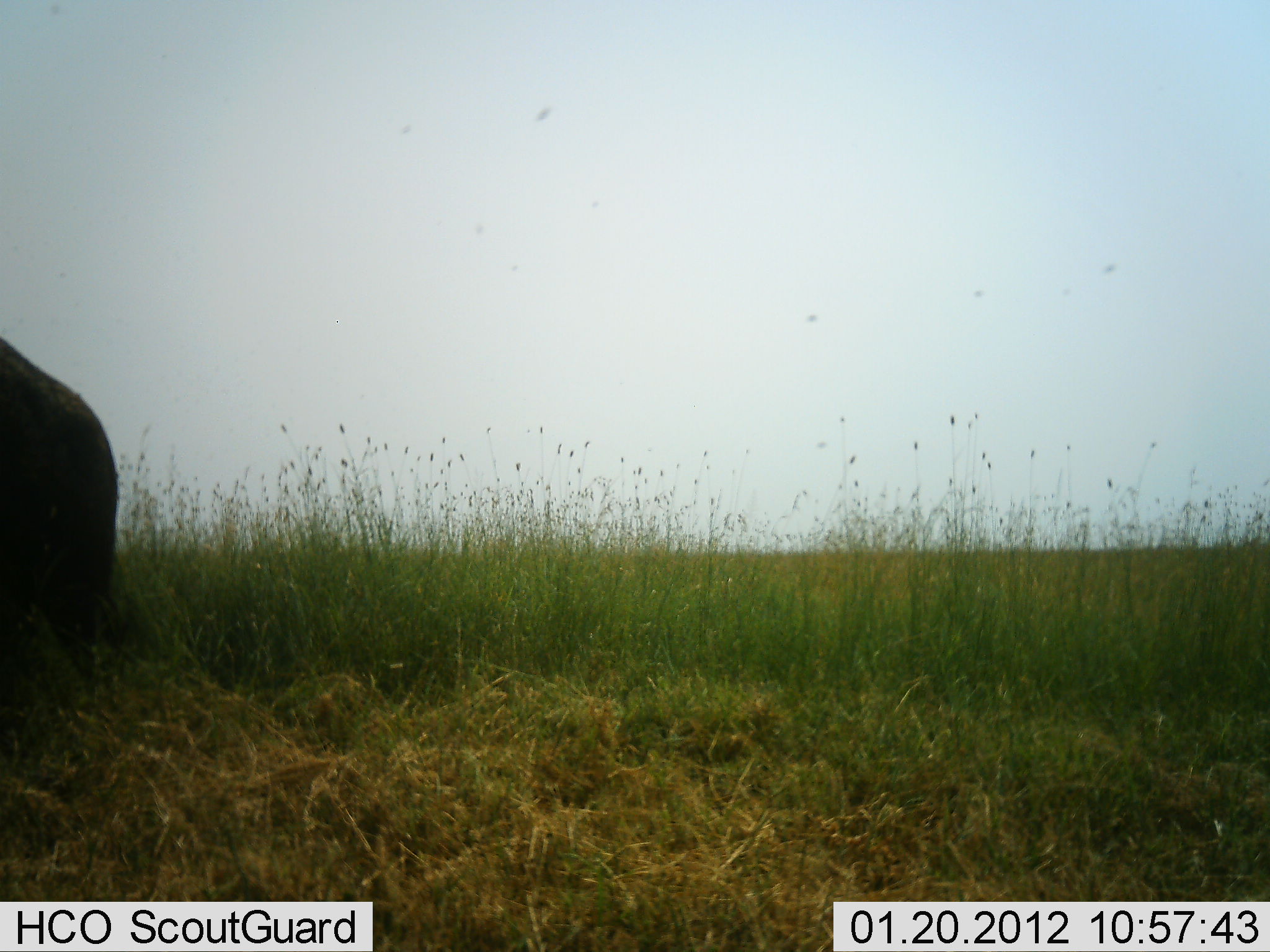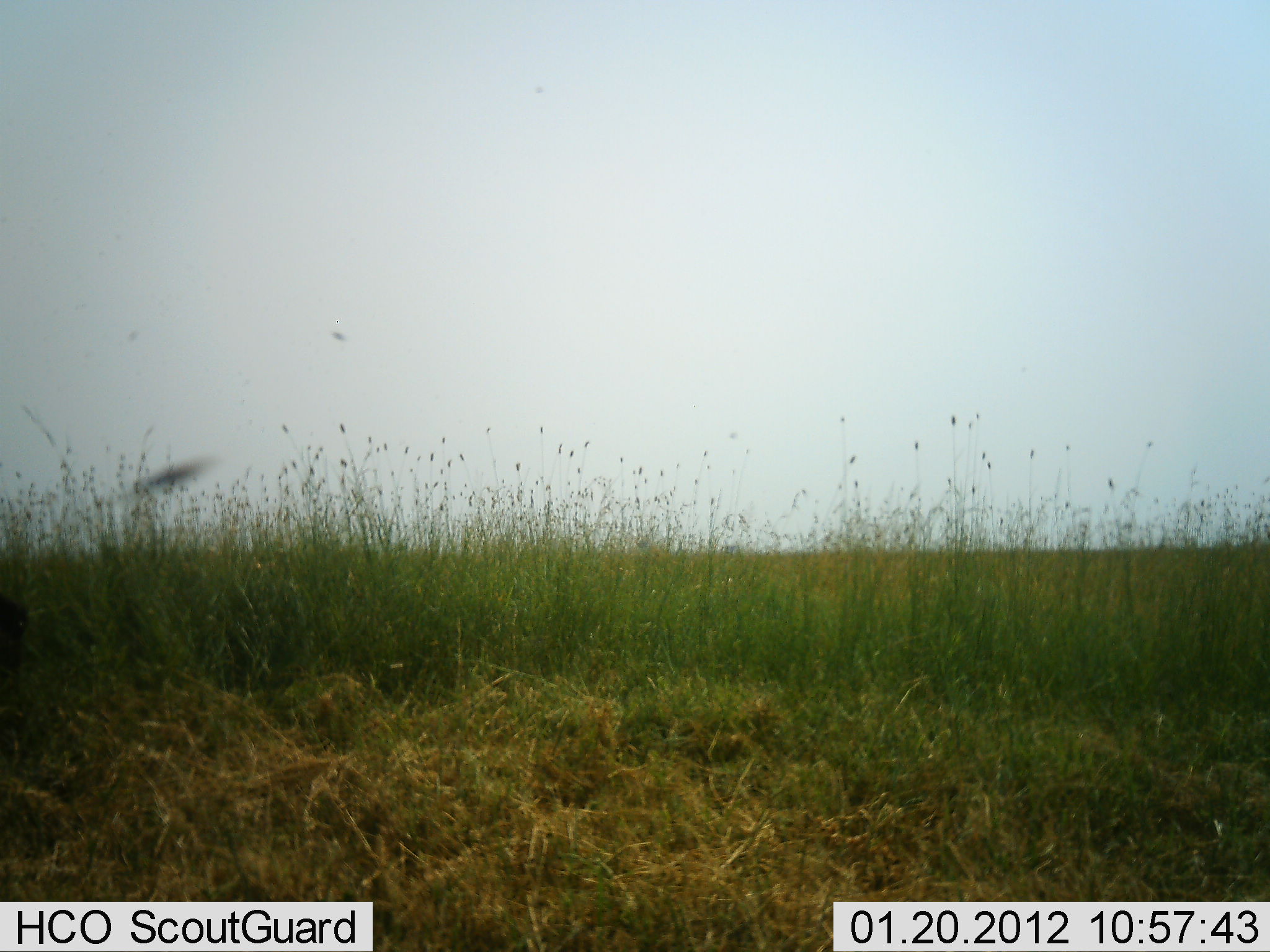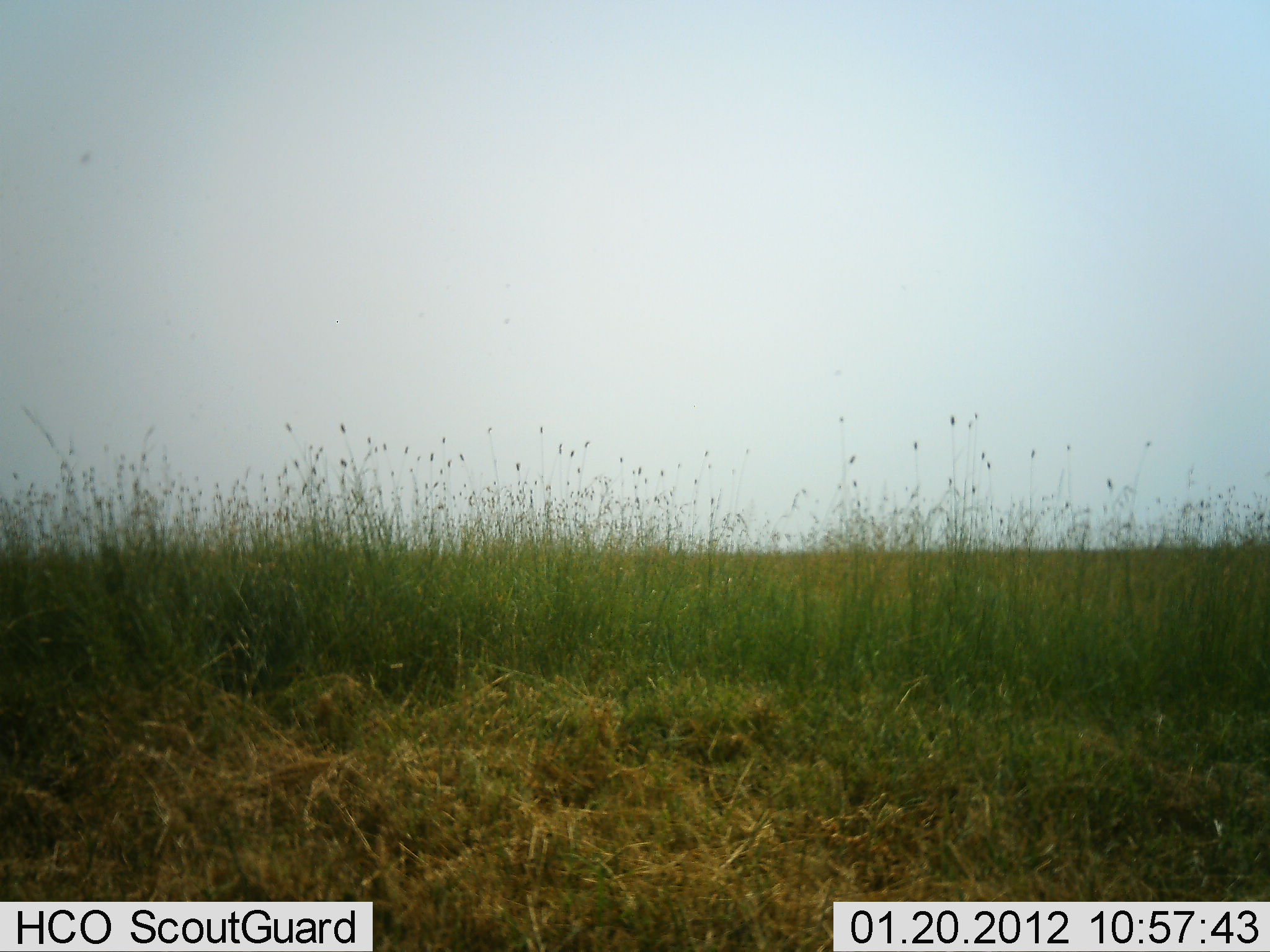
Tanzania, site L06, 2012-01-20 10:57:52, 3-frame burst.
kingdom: Animalia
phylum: Chordata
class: Mammalia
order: Artiodactyla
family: Bovidae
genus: Syncerus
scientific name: Syncerus caffer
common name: cape buffalo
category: buffalo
Buffalo (cape buffalo) (Syncerus caffer), count 1. Behavior (volunteer vote fractions): standing 25%, resting 0%, moving 75%, interacting 0%. Young present (vote fraction): 0%. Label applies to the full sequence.